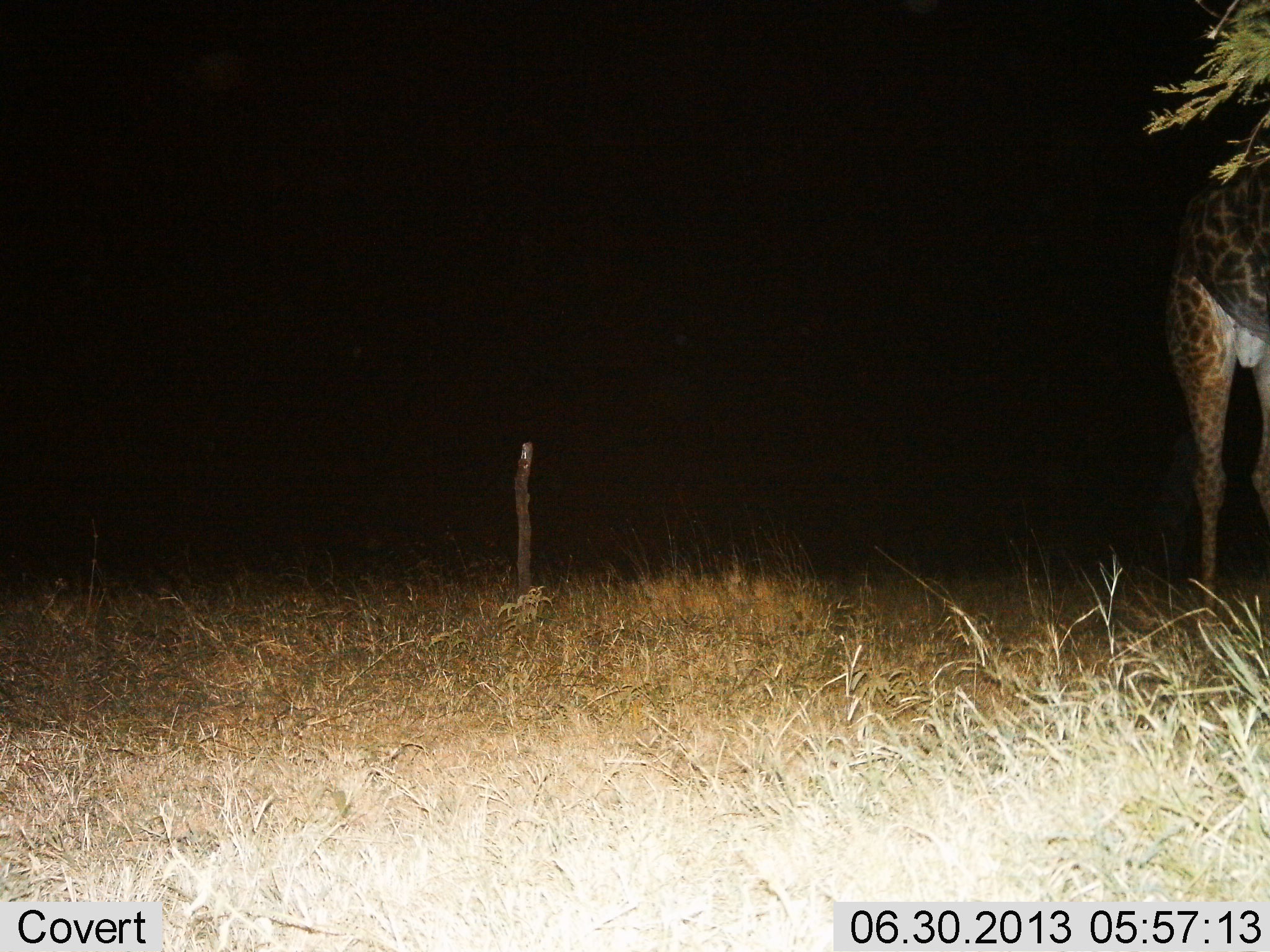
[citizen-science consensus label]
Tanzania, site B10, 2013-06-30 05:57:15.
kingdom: Animalia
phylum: Chordata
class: Mammalia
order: Artiodactyla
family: Giraffidae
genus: Giraffa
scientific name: Giraffa camelopardalis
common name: giraffe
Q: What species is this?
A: Giraffe (Giraffa camelopardalis).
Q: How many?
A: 1.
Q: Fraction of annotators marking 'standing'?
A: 86%.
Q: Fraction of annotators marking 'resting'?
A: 3%.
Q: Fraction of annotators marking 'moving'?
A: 3%.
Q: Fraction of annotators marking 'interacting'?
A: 0%.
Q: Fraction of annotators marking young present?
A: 0%.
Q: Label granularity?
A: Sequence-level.